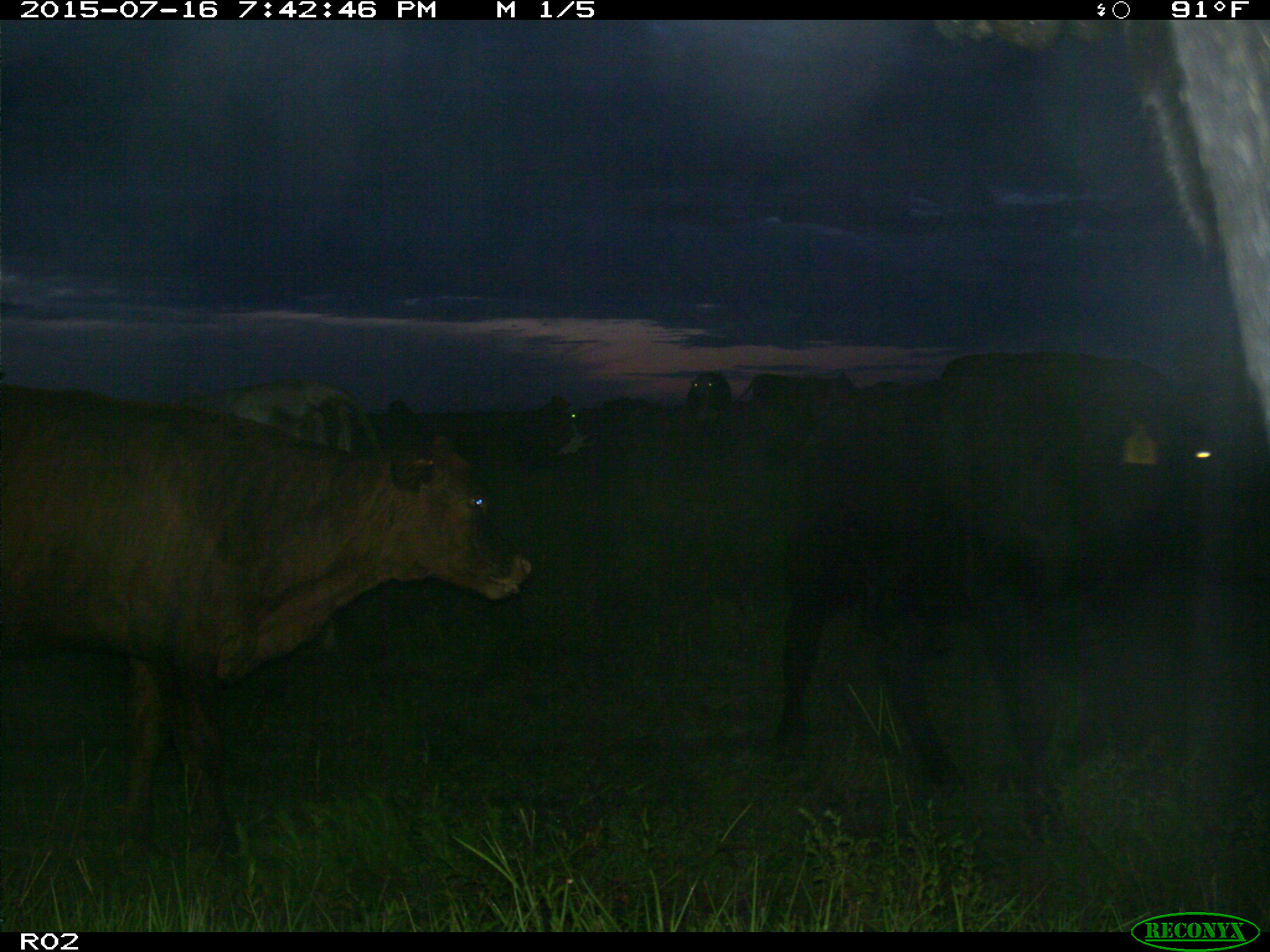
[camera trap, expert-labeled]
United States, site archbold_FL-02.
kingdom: Animalia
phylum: Chordata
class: Mammalia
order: Artiodactyla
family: Bovidae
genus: Bos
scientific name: Bos taurus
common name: domestic cow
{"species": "Bos taurus (domestic cow)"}